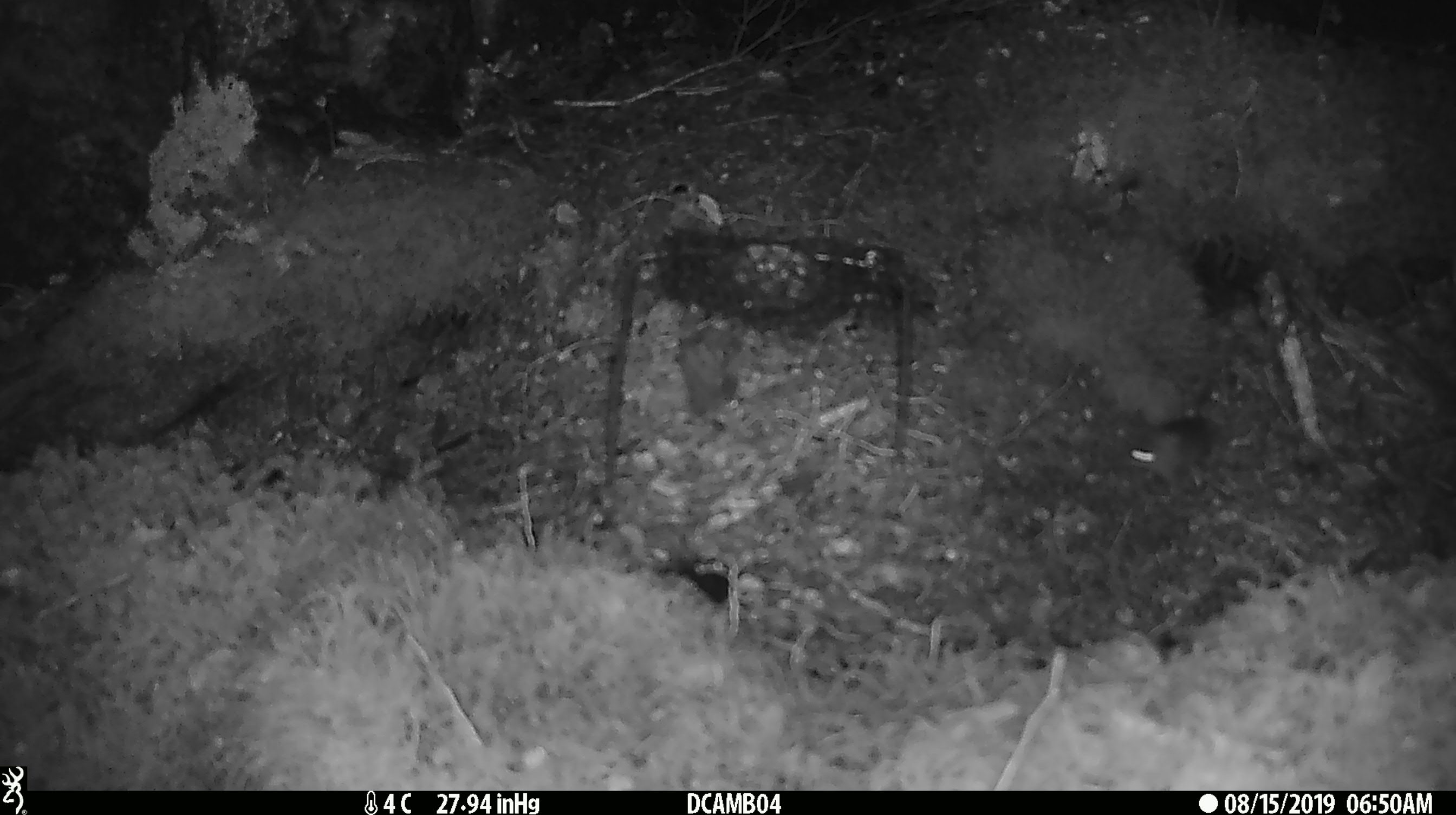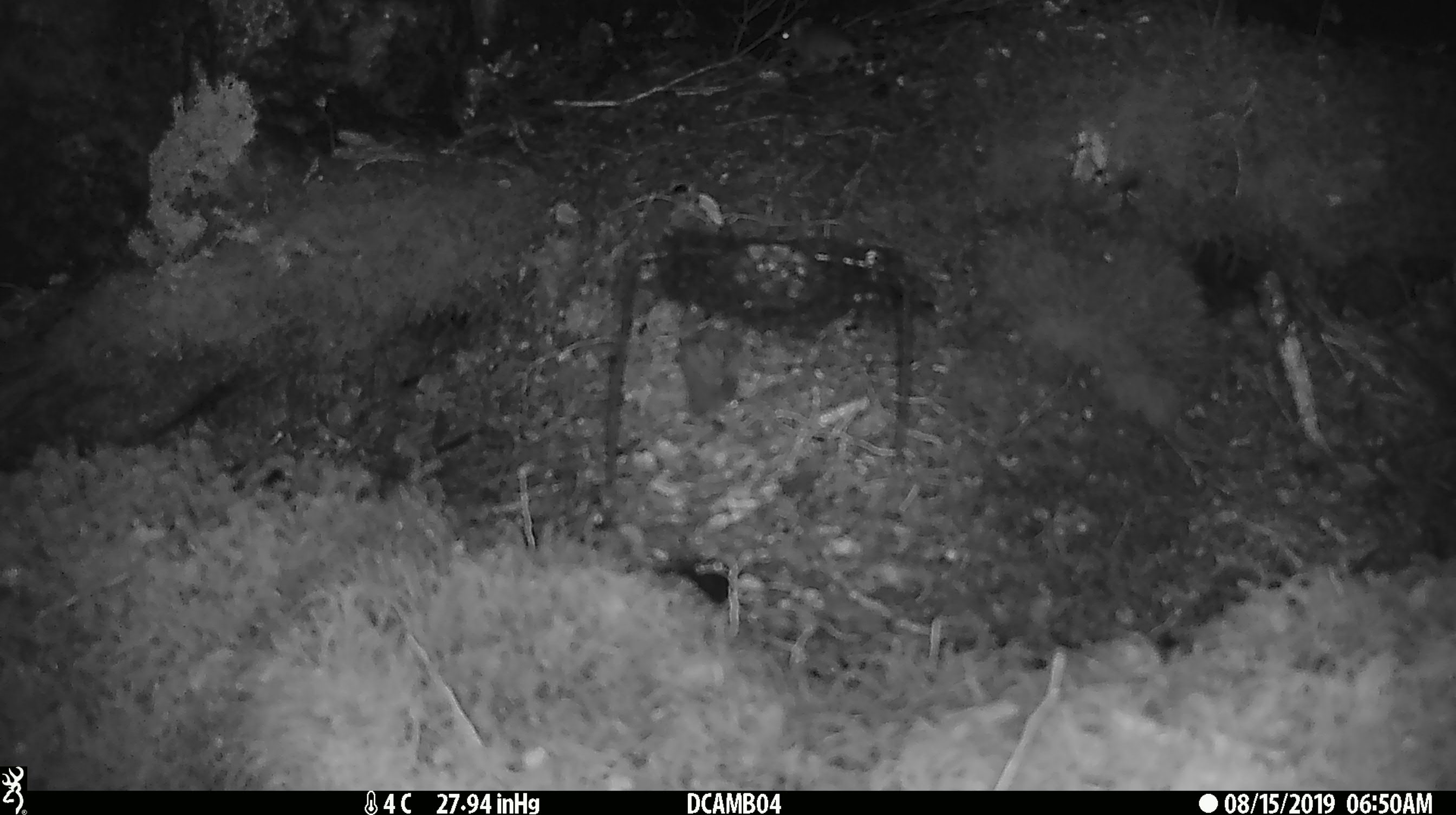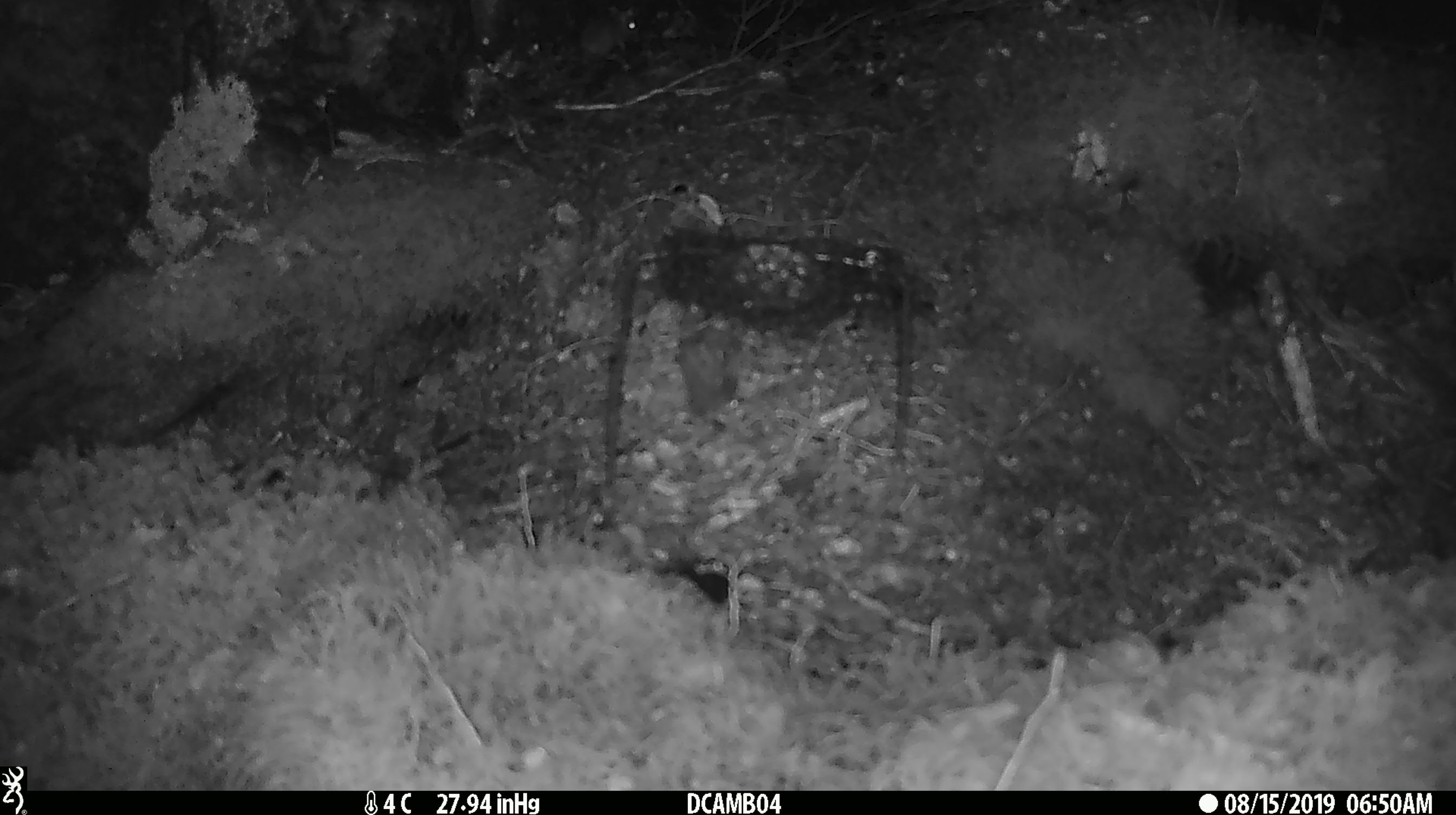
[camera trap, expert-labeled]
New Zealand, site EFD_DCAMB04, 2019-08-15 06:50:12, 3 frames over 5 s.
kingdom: Animalia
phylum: Chordata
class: Mammalia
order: Rodentia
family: Muridae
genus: Mus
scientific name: Mus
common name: mouse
Mouse (Mus).